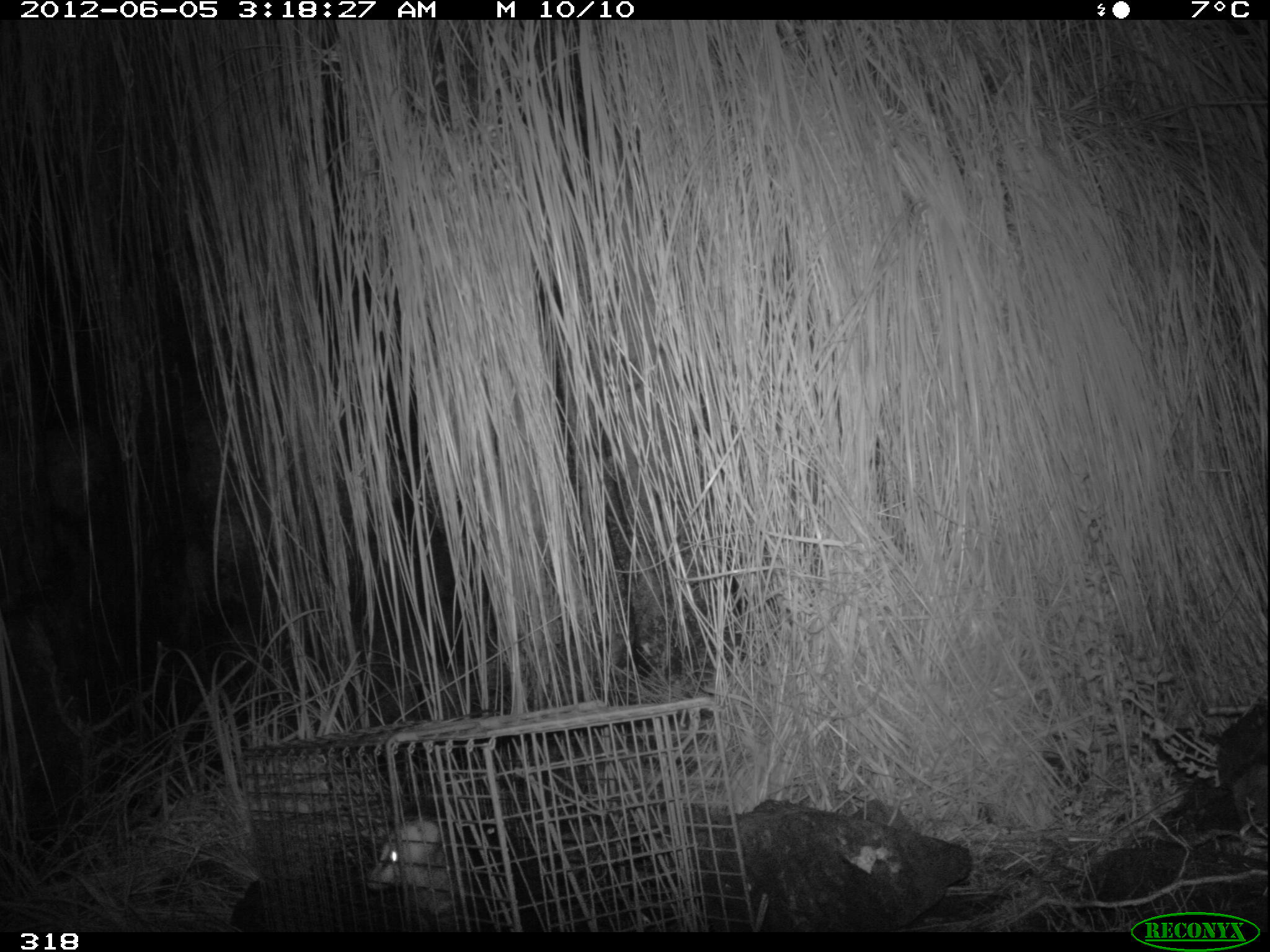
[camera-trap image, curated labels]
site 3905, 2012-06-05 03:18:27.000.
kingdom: Animalia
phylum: Chordata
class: Mammalia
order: Didelphimorphia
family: Didelphidae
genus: Didelphis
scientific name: Didelphis pernigra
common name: andean white-eared opossum